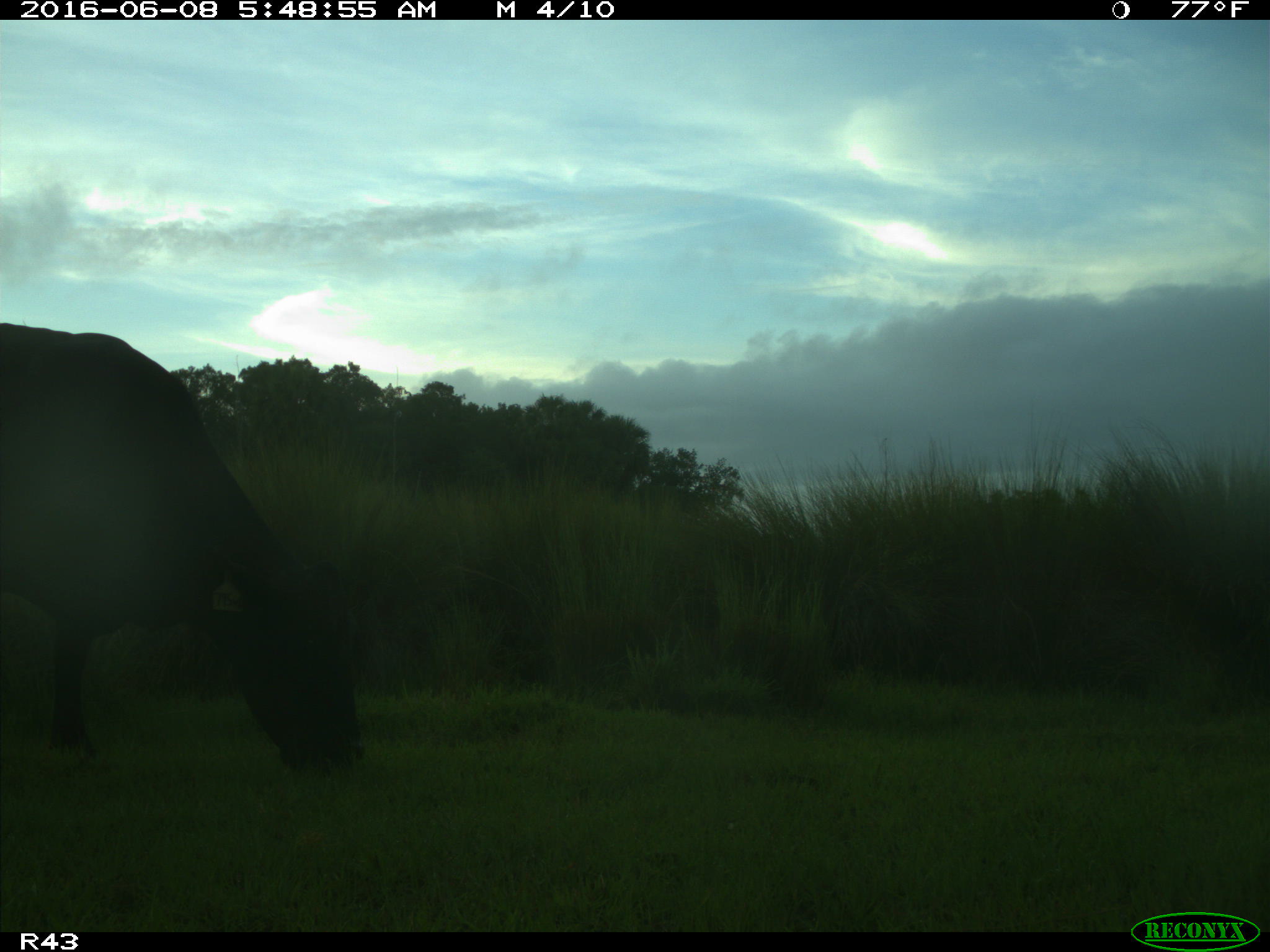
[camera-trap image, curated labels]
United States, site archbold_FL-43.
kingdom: Animalia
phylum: Chordata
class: Mammalia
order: Artiodactyla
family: Bovidae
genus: Bos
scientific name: Bos taurus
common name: domestic cow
Bos taurus (domestic cow).